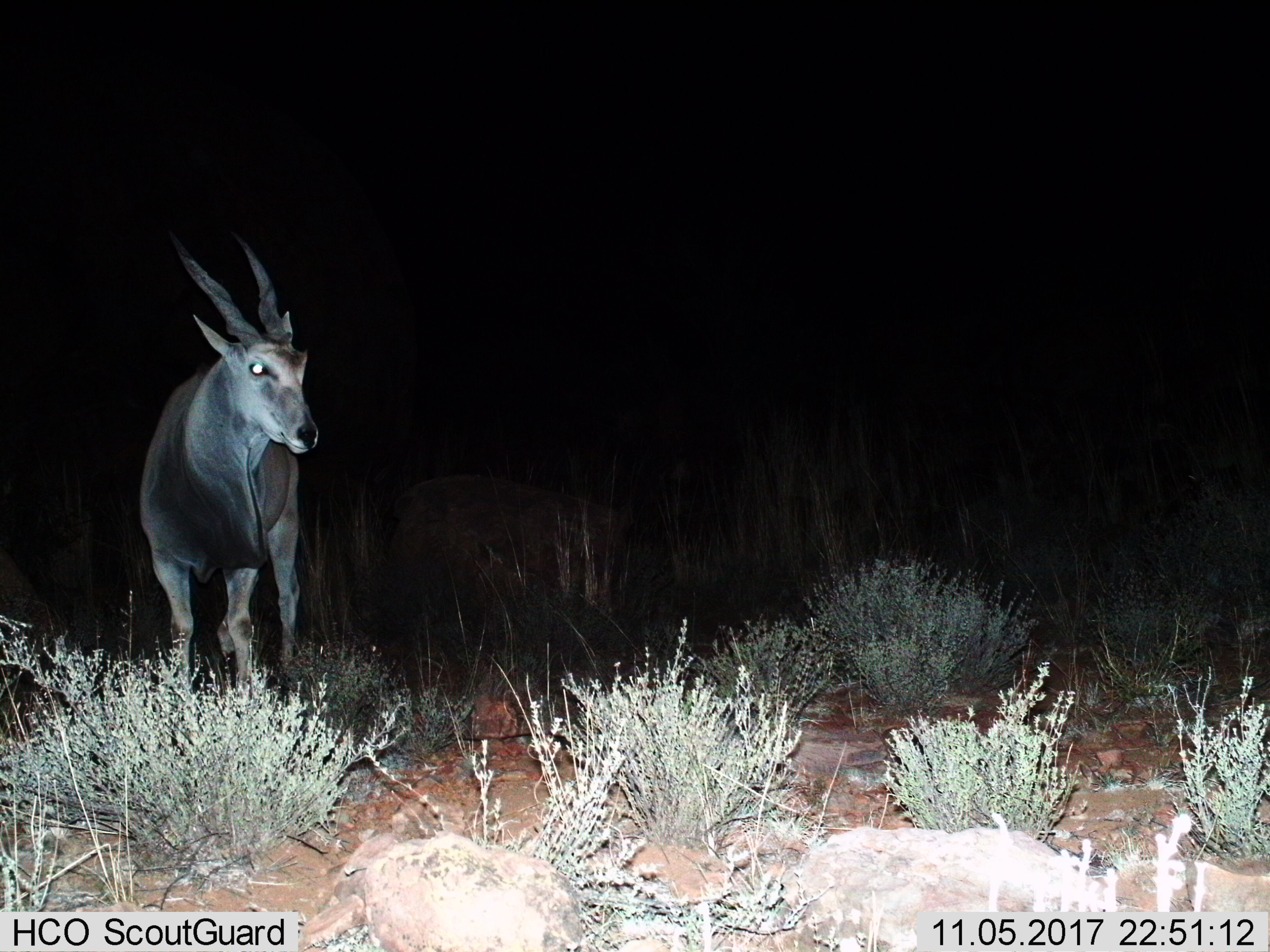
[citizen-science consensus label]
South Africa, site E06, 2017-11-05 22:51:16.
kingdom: Animalia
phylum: Chordata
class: Mammalia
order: Artiodactyla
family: Bovidae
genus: Tragelaphus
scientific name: Tragelaphus oryx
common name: eland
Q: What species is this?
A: Eland (Tragelaphus oryx).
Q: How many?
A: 1.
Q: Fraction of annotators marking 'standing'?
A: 89%.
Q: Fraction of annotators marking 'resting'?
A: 0%.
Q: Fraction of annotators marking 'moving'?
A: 11%.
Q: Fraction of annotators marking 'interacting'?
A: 0%.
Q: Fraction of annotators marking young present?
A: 0%.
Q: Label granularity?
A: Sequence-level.